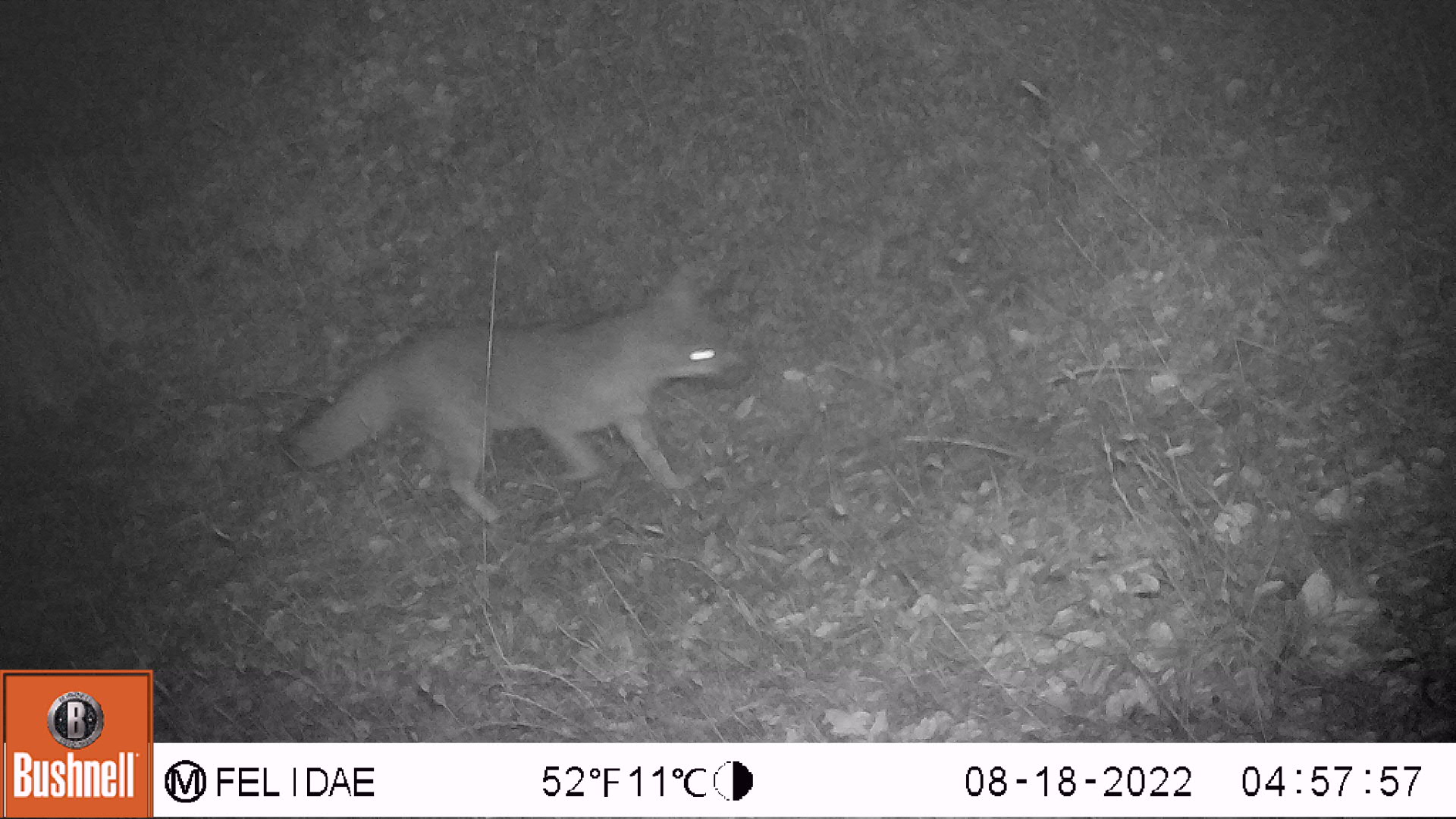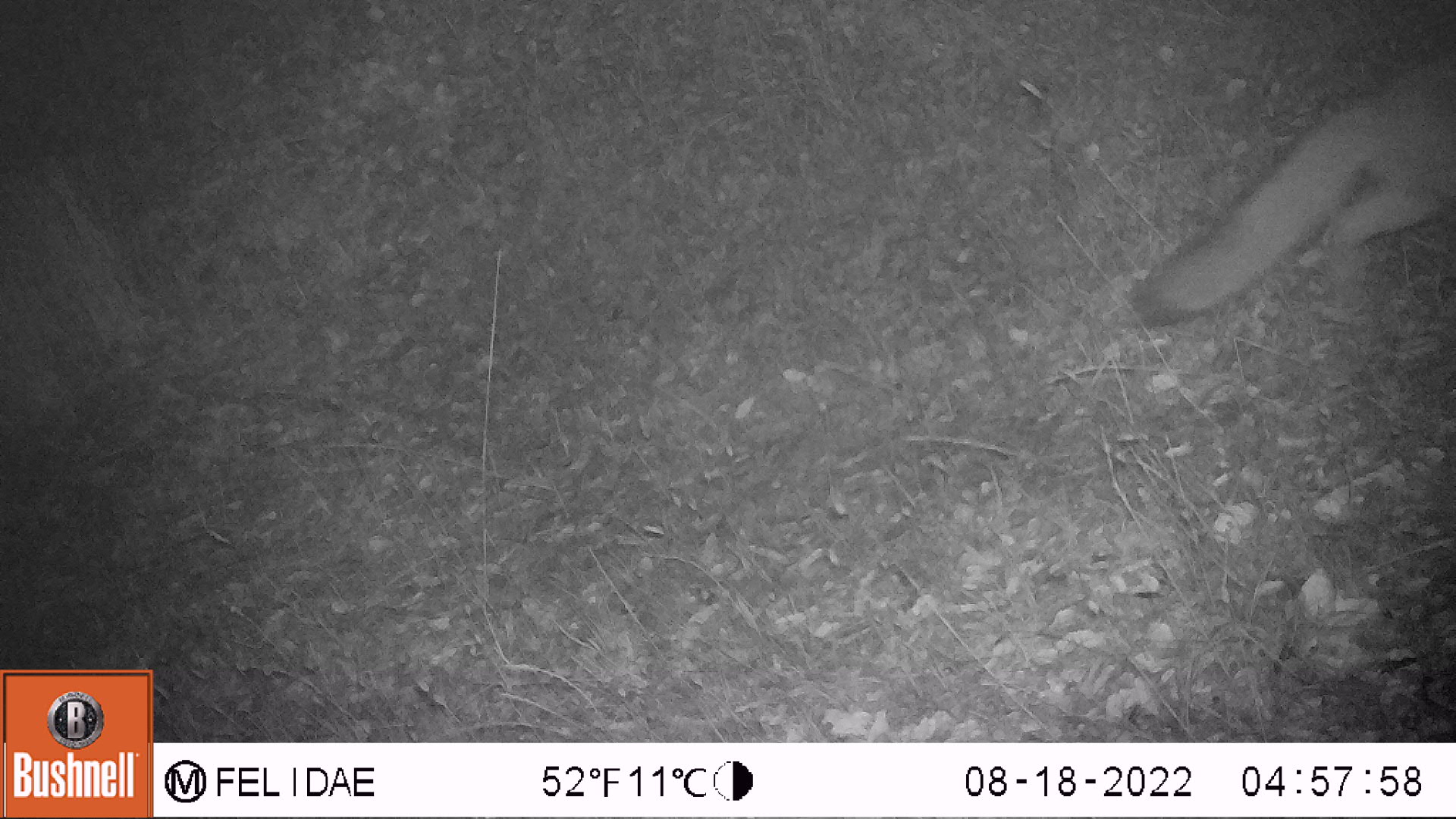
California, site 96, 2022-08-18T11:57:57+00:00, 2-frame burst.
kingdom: Animalia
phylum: Chordata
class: Mammalia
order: Carnivora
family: Canidae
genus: Urocyon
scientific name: Urocyon cinereoargenteus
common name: gray fox